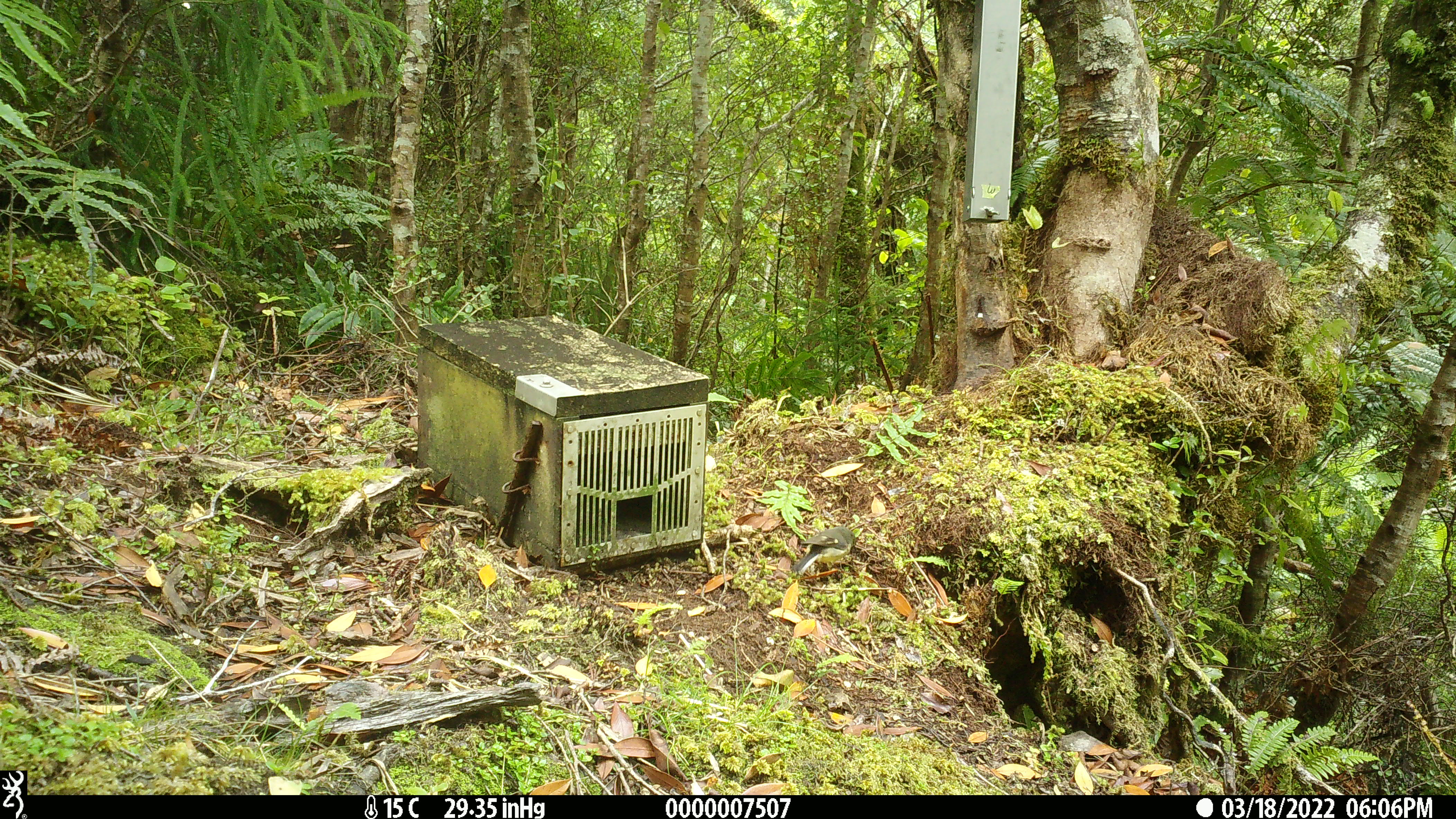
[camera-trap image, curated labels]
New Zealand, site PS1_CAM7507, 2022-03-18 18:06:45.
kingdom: Animalia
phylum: Chordata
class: Aves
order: Passeriformes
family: Petroicidae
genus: Petroica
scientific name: Petroica macrocephala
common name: tomtit